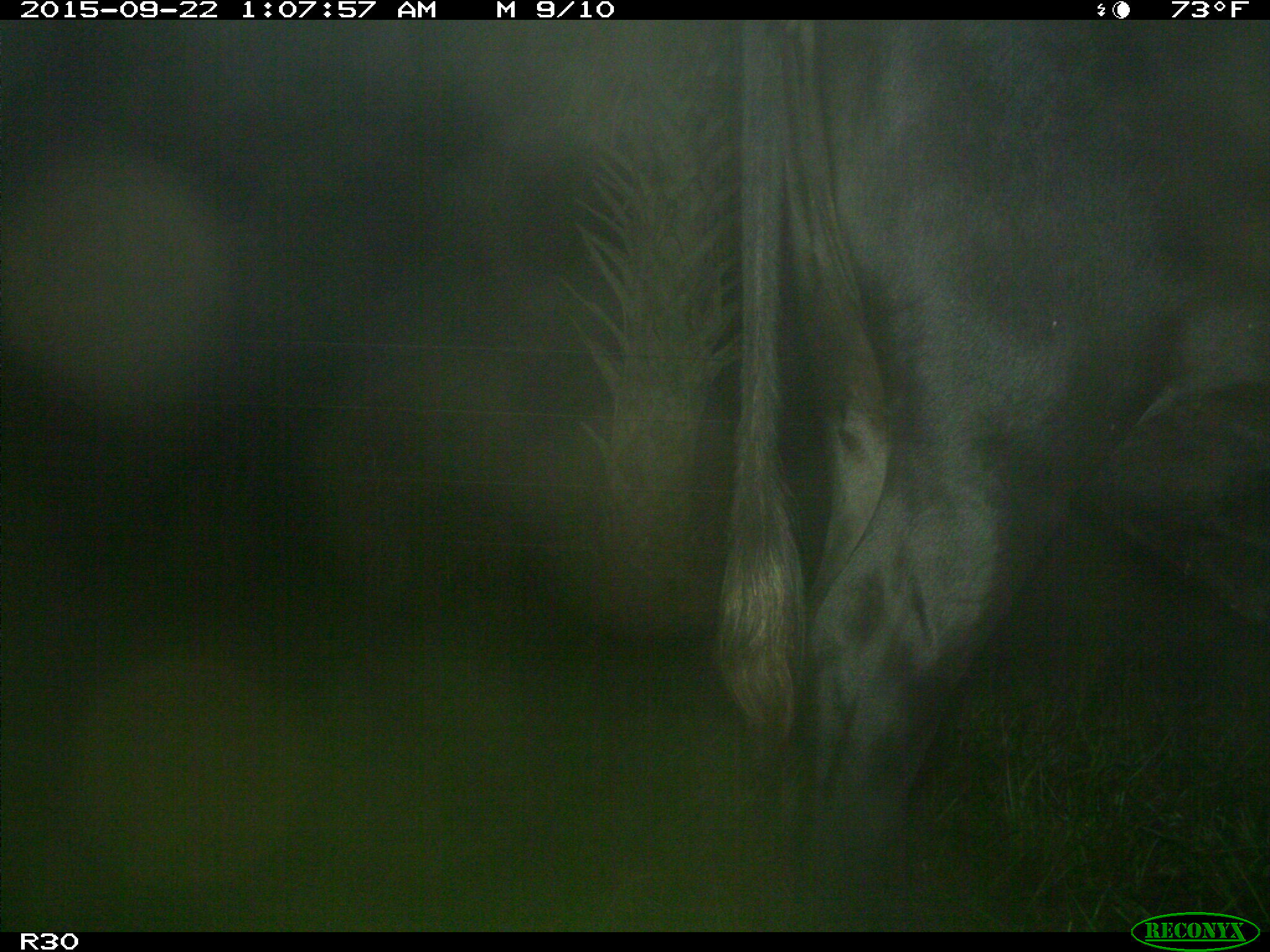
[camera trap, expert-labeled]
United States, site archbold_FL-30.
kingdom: Animalia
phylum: Chordata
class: Mammalia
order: Artiodactyla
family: Bovidae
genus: Bos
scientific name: Bos taurus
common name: domestic cow